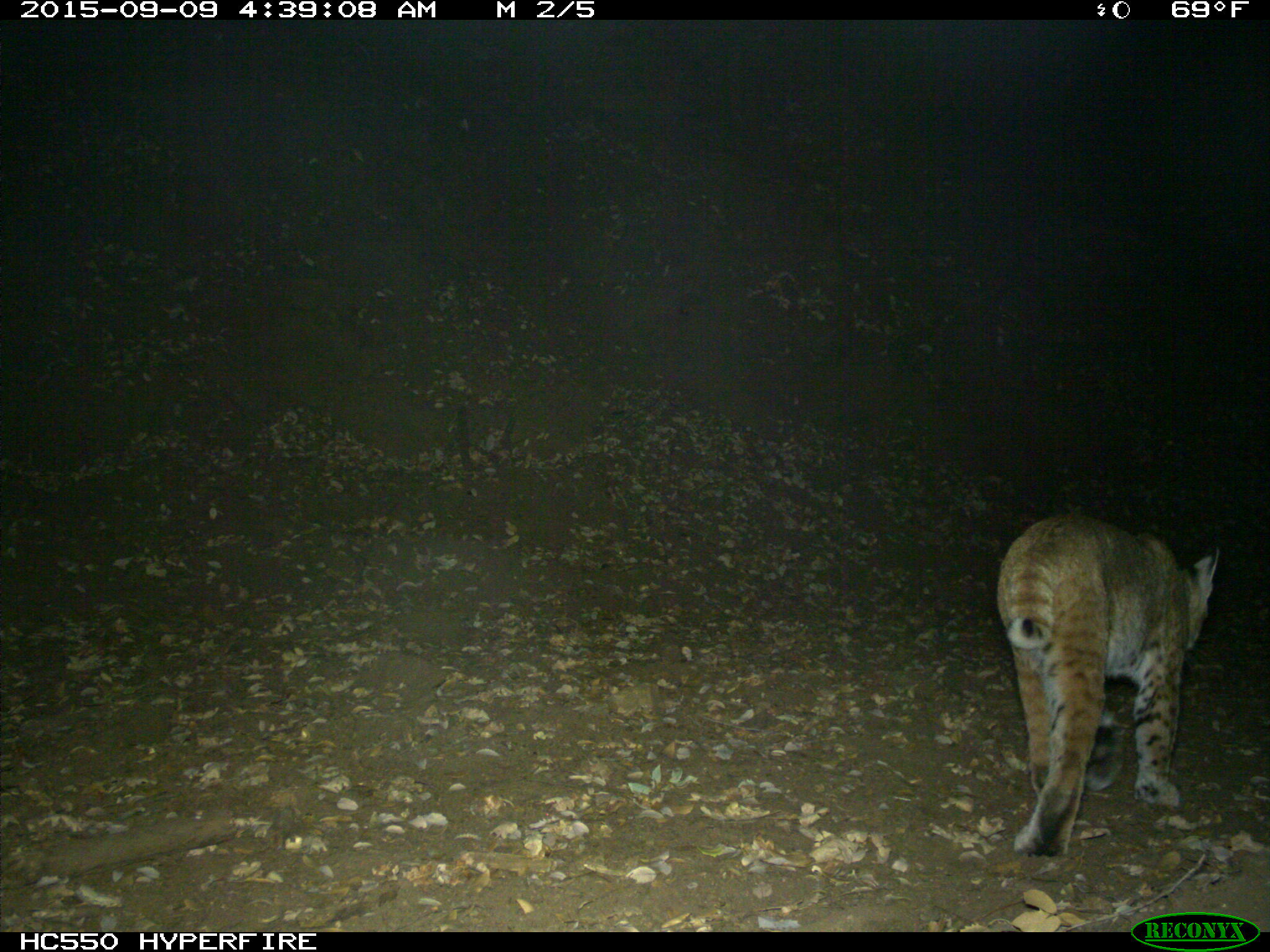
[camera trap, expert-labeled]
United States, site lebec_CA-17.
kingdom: Animalia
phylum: Chordata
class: Mammalia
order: Carnivora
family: Felidae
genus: Lynx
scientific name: Lynx rufus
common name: bobcat